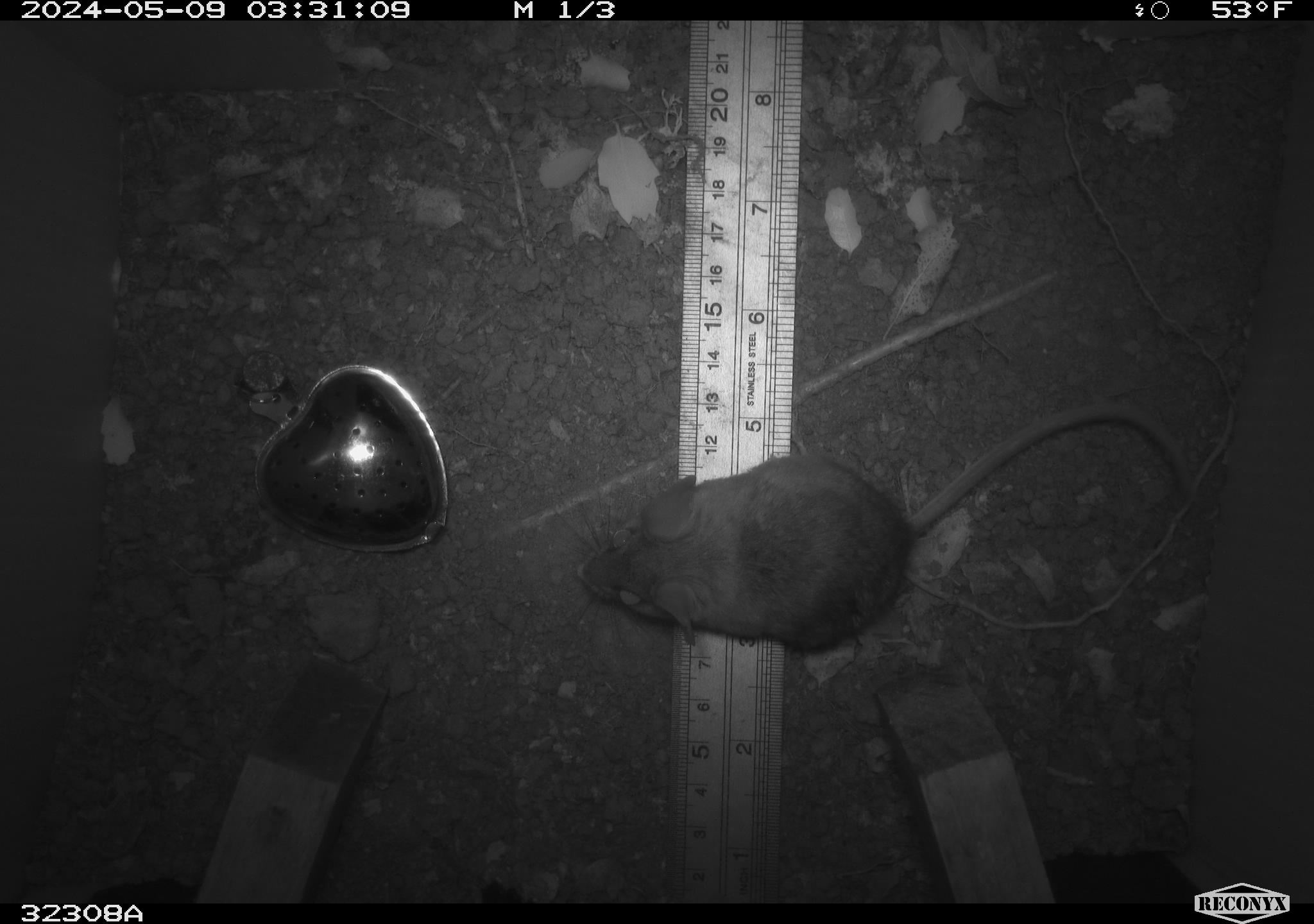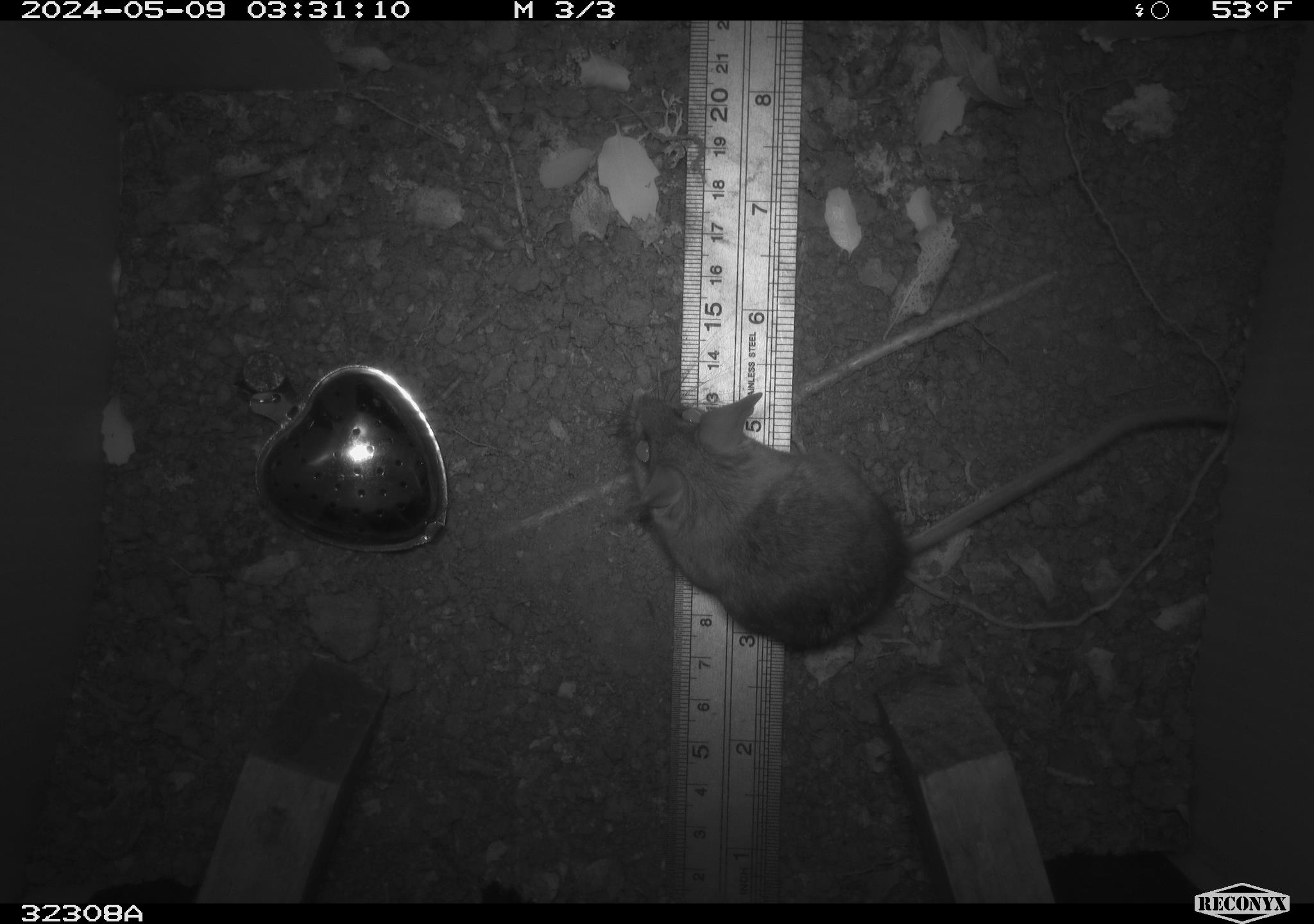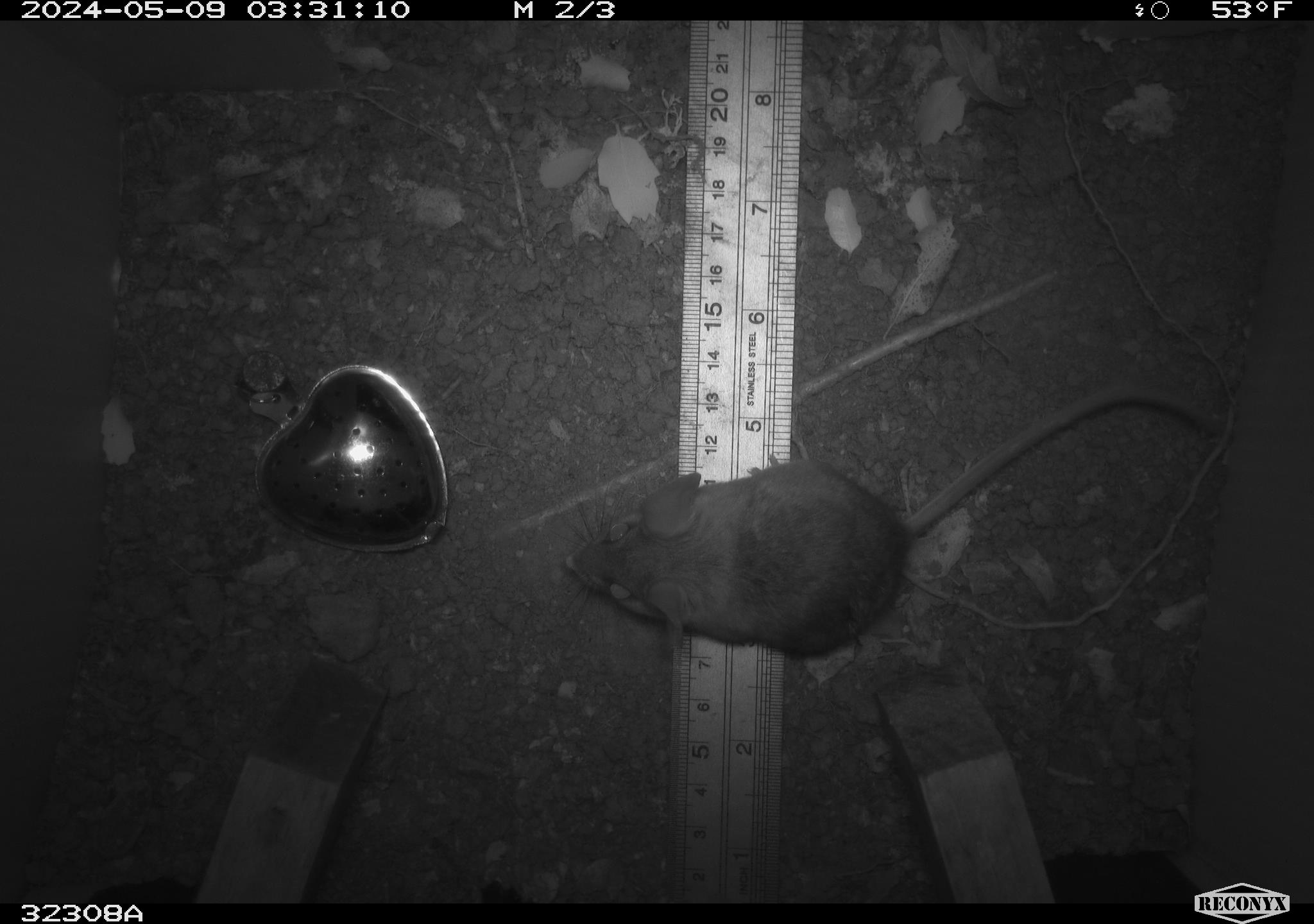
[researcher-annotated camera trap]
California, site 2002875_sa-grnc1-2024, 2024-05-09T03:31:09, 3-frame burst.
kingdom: Animalia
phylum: Chordata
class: Mammalia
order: Rodentia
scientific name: Rodentia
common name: rodent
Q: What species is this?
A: Rodent (Rodentia).